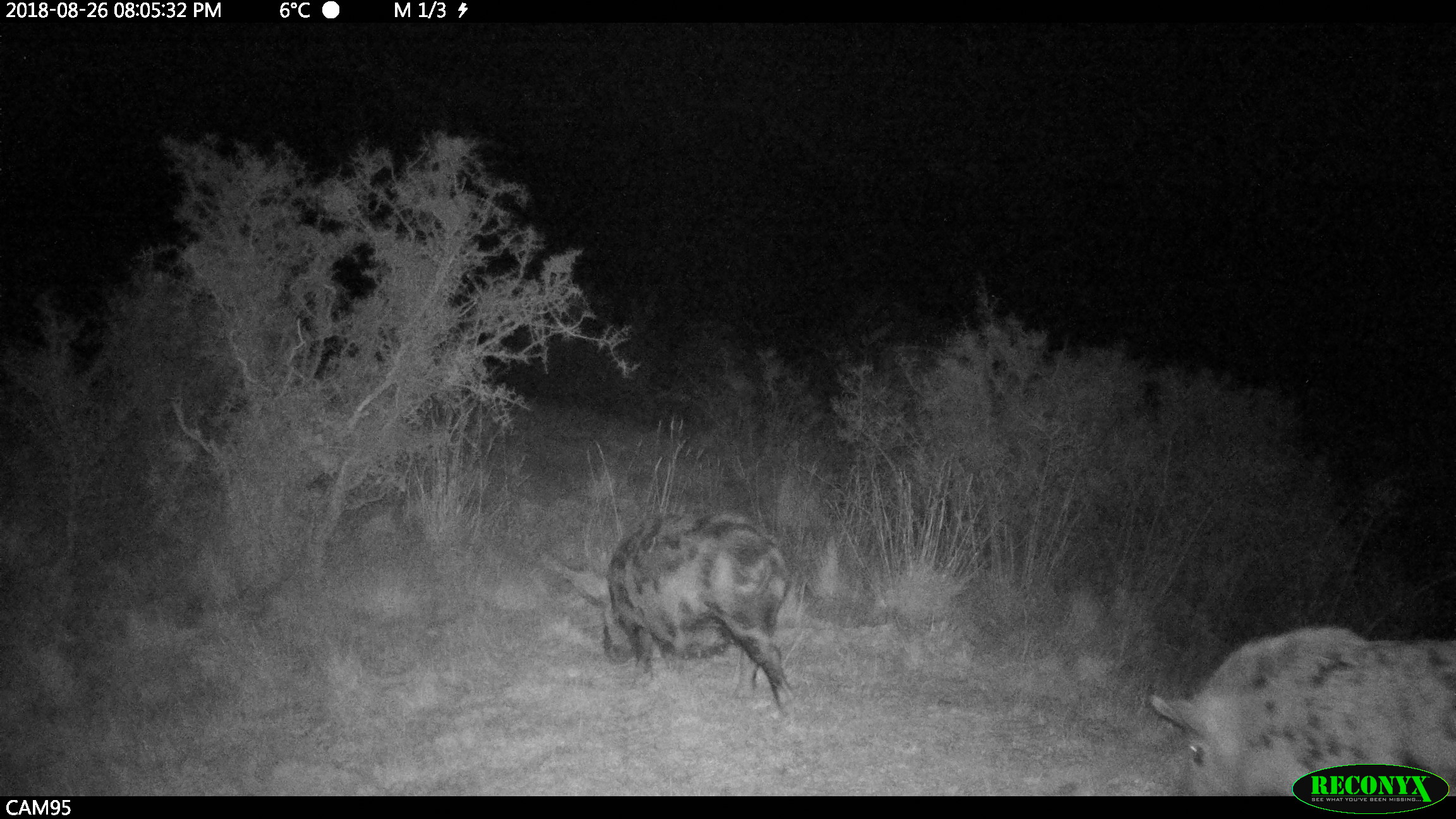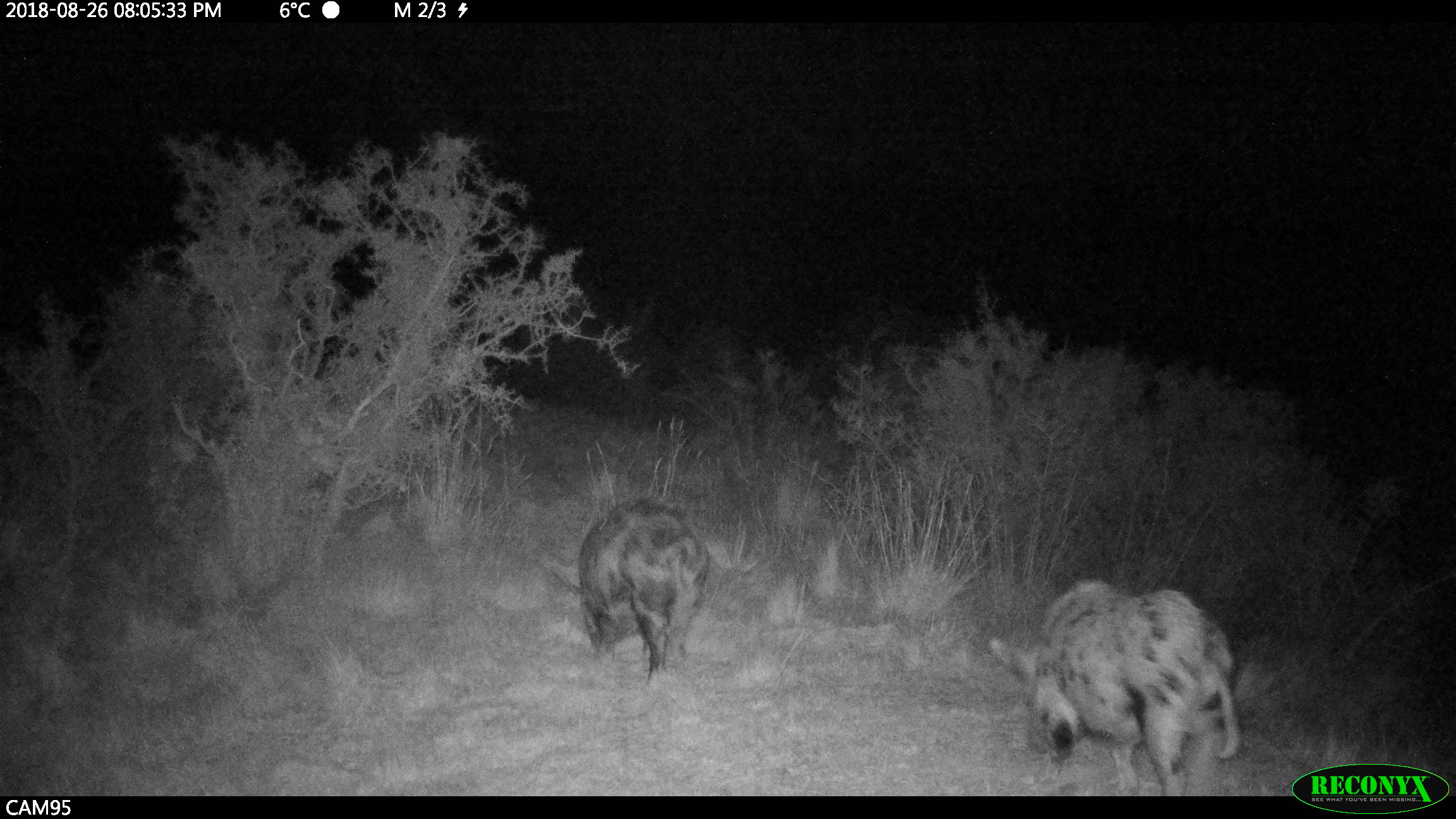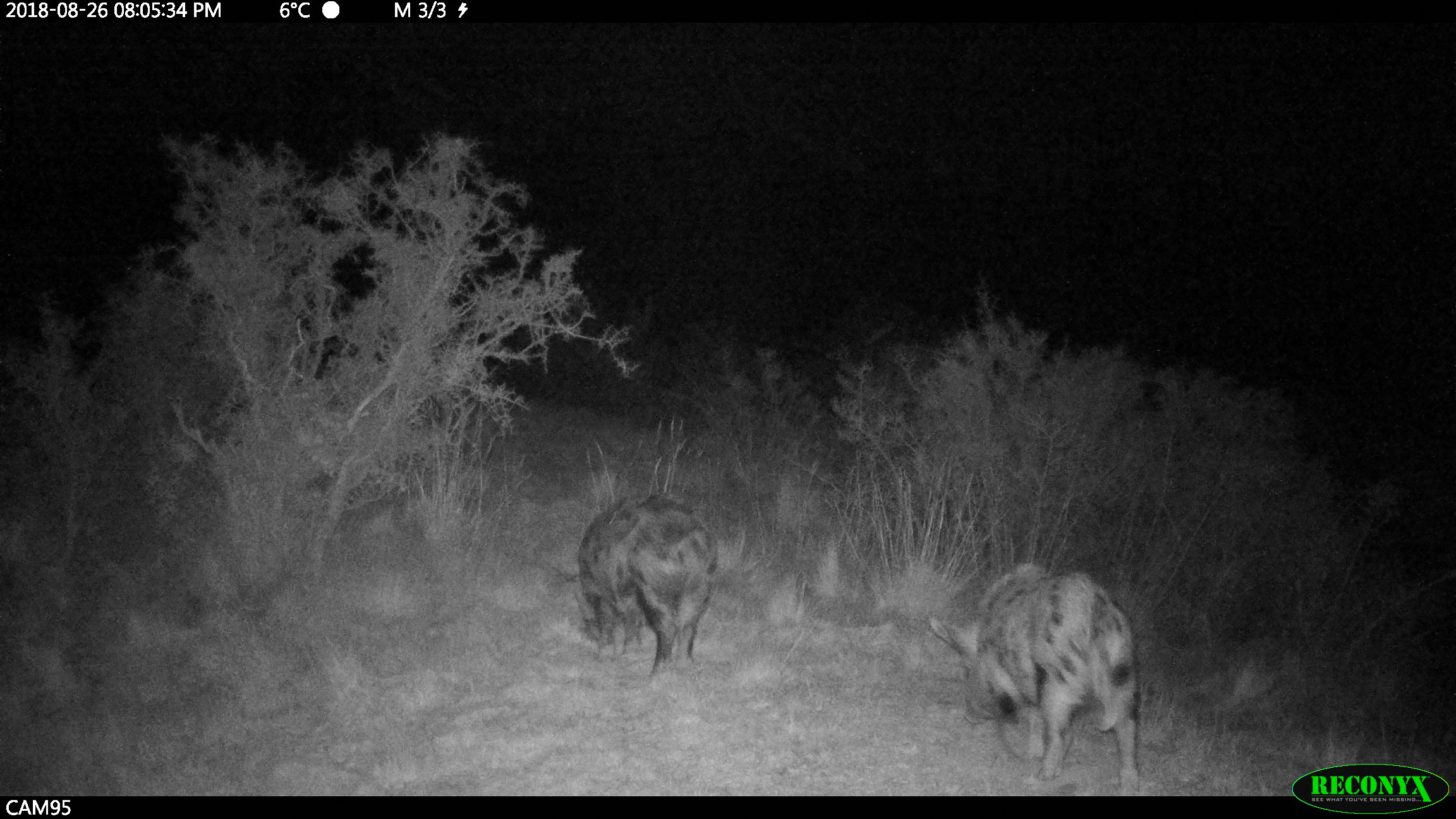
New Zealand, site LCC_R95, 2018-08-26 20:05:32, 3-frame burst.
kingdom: Animalia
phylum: Chordata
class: Mammalia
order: Artiodactyla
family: Suidae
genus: Sus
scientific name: Sus scrofa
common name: pig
Pig (Sus scrofa).